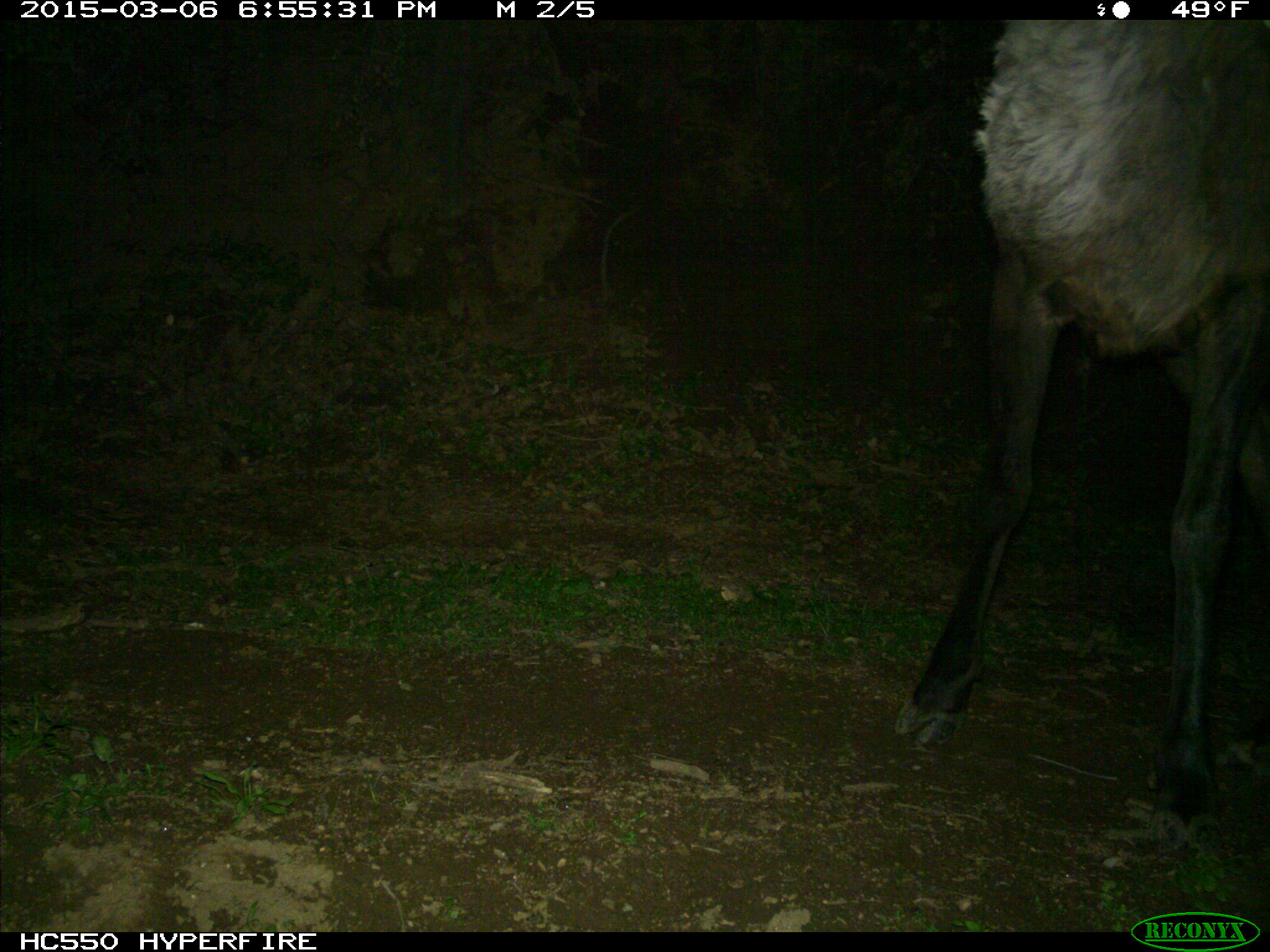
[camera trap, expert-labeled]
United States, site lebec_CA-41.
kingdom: Animalia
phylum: Chordata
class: Mammalia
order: Artiodactyla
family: Cervidae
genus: Cervus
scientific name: Cervus canadensis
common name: elk